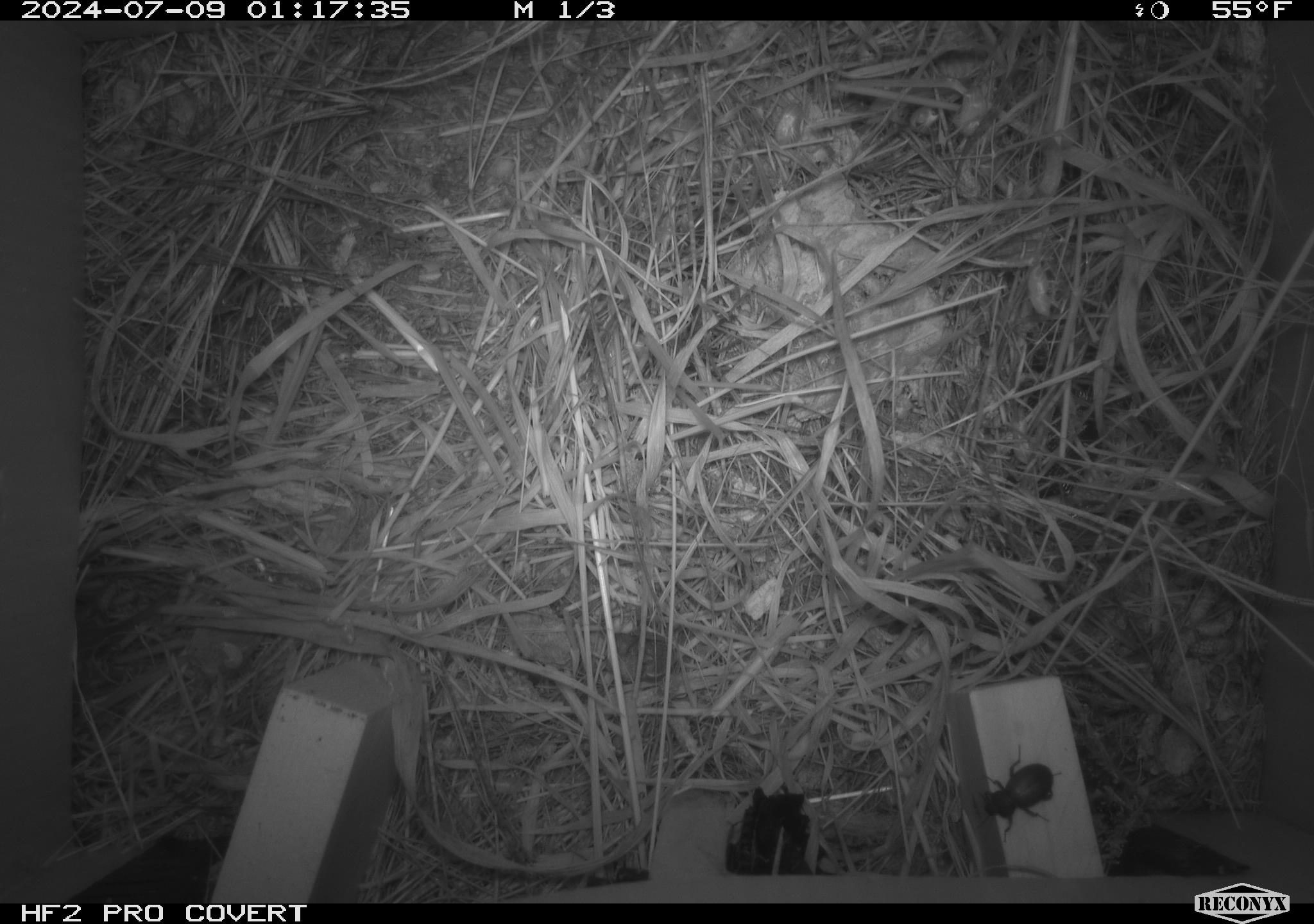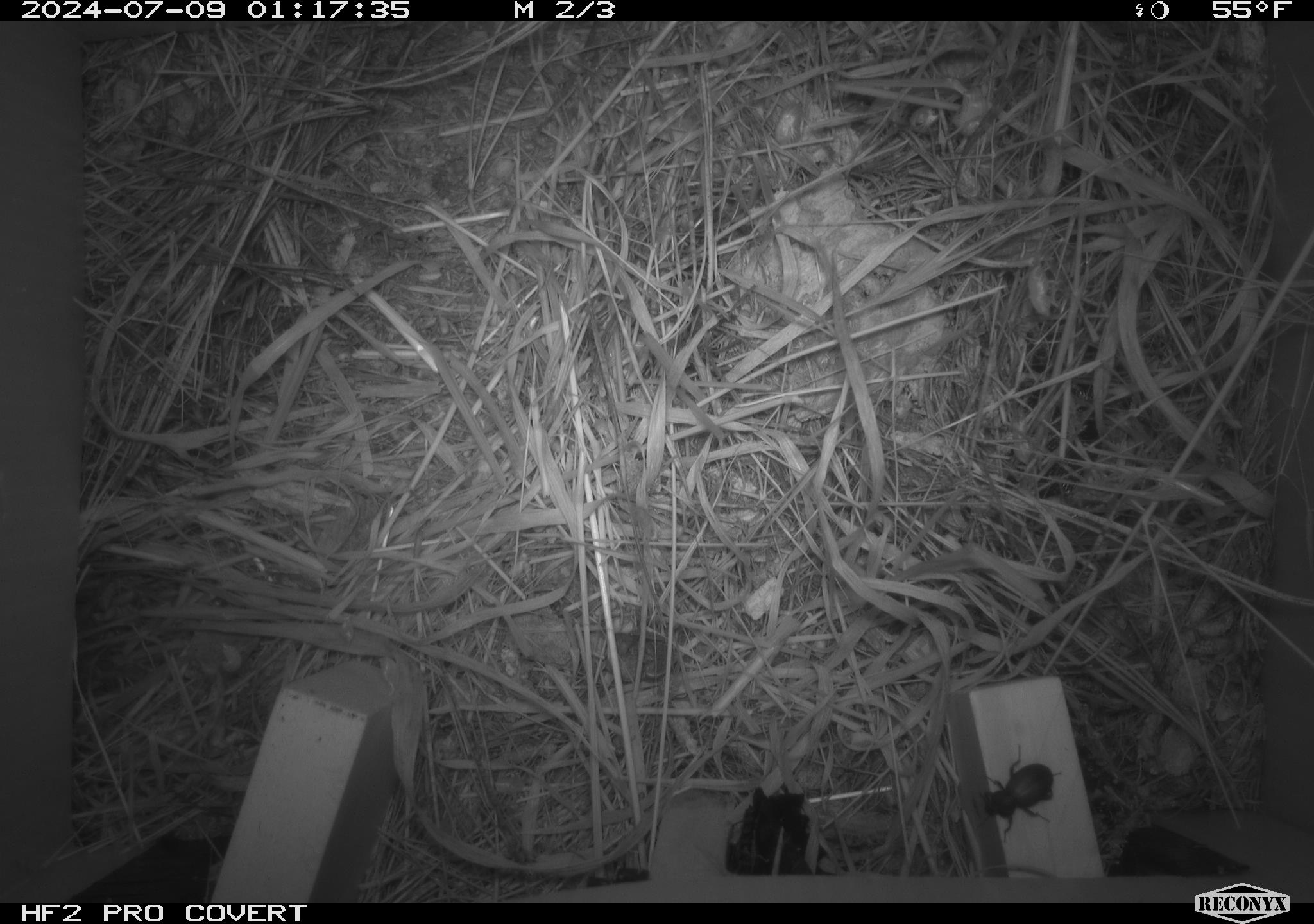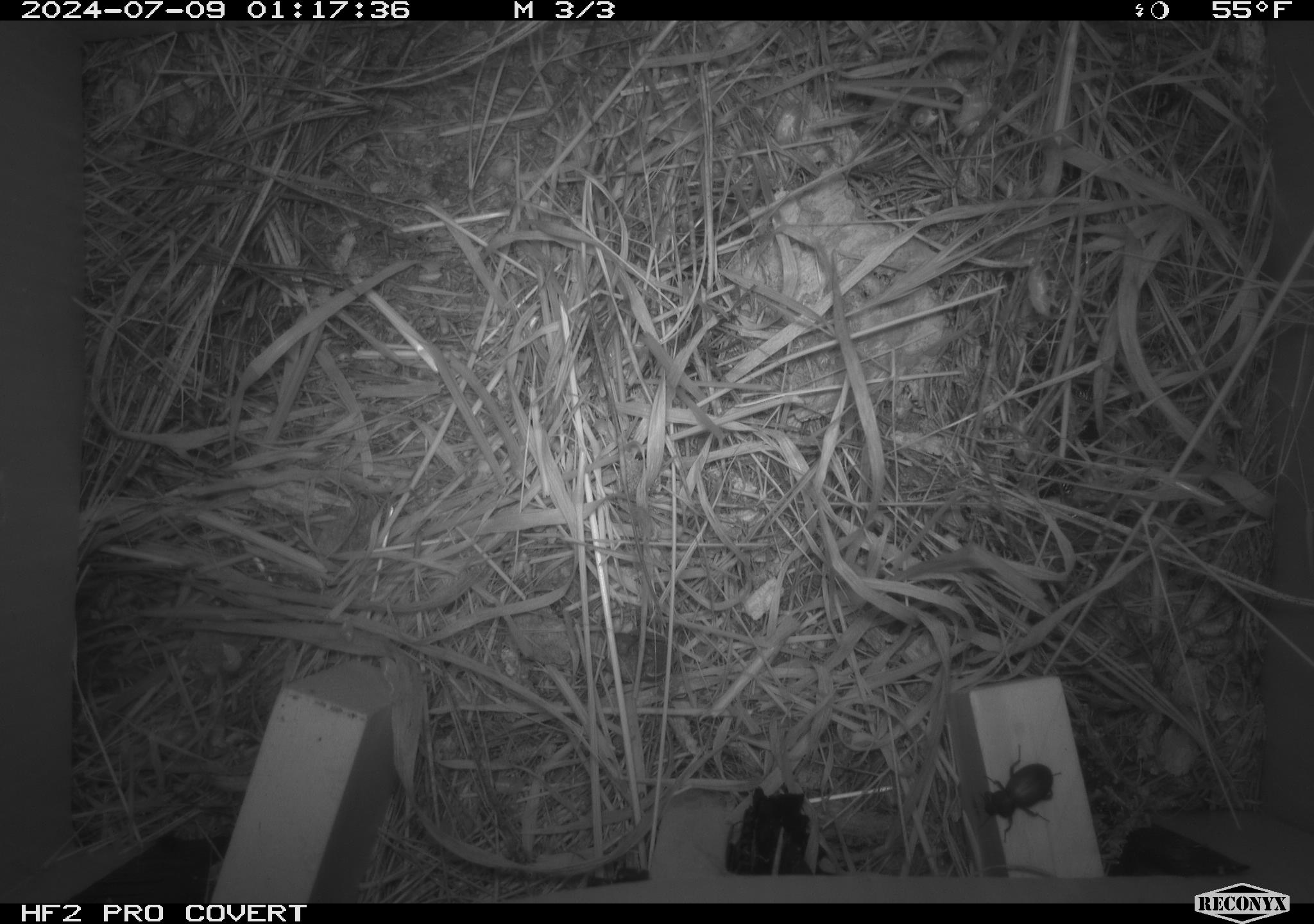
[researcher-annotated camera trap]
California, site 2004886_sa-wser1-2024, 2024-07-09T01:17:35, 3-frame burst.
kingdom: Animalia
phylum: Arthropoda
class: Insecta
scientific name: Insecta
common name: insect